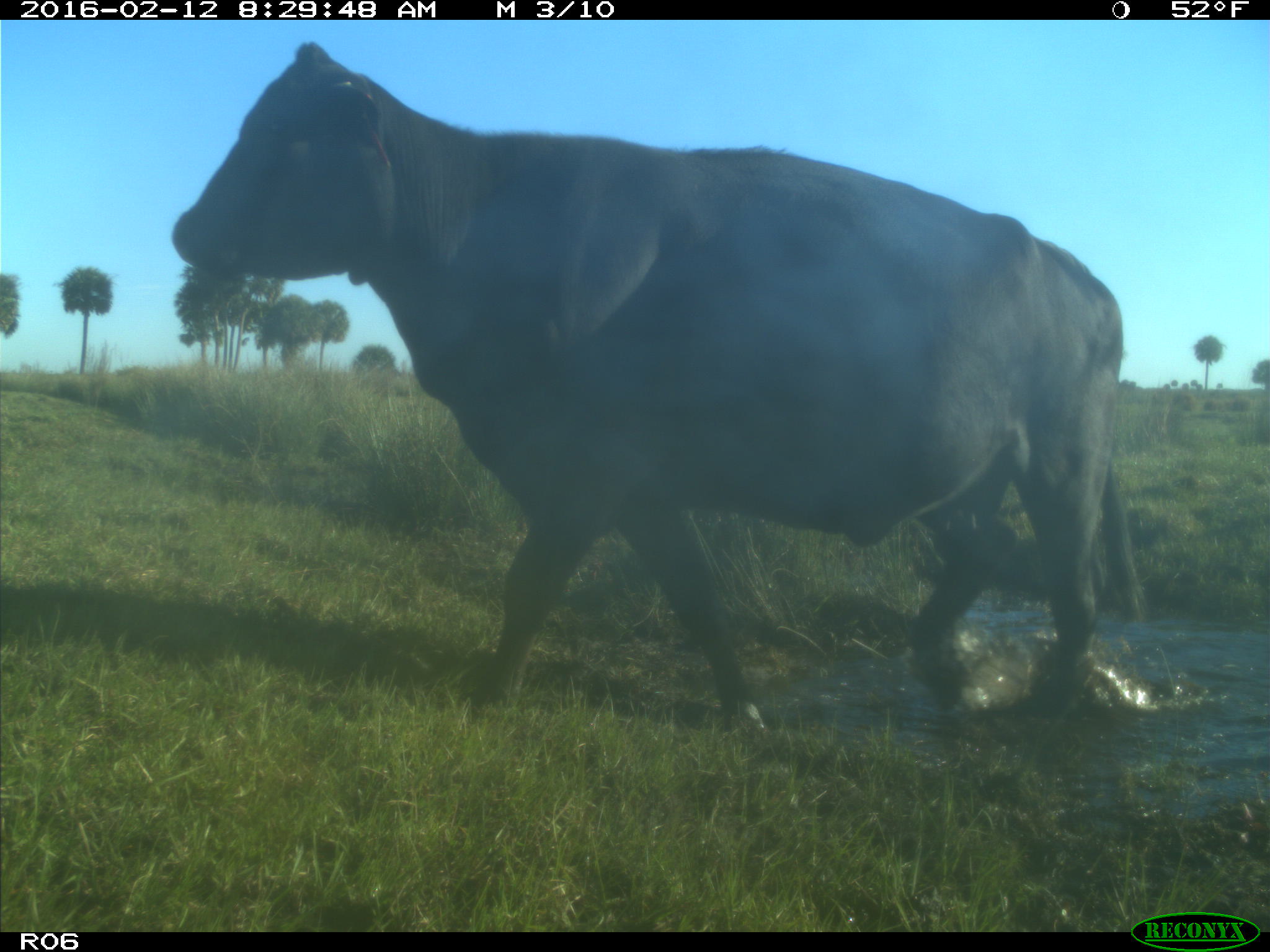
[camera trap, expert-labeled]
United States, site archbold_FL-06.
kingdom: Animalia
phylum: Chordata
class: Mammalia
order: Artiodactyla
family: Bovidae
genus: Bos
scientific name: Bos taurus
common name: domestic cow